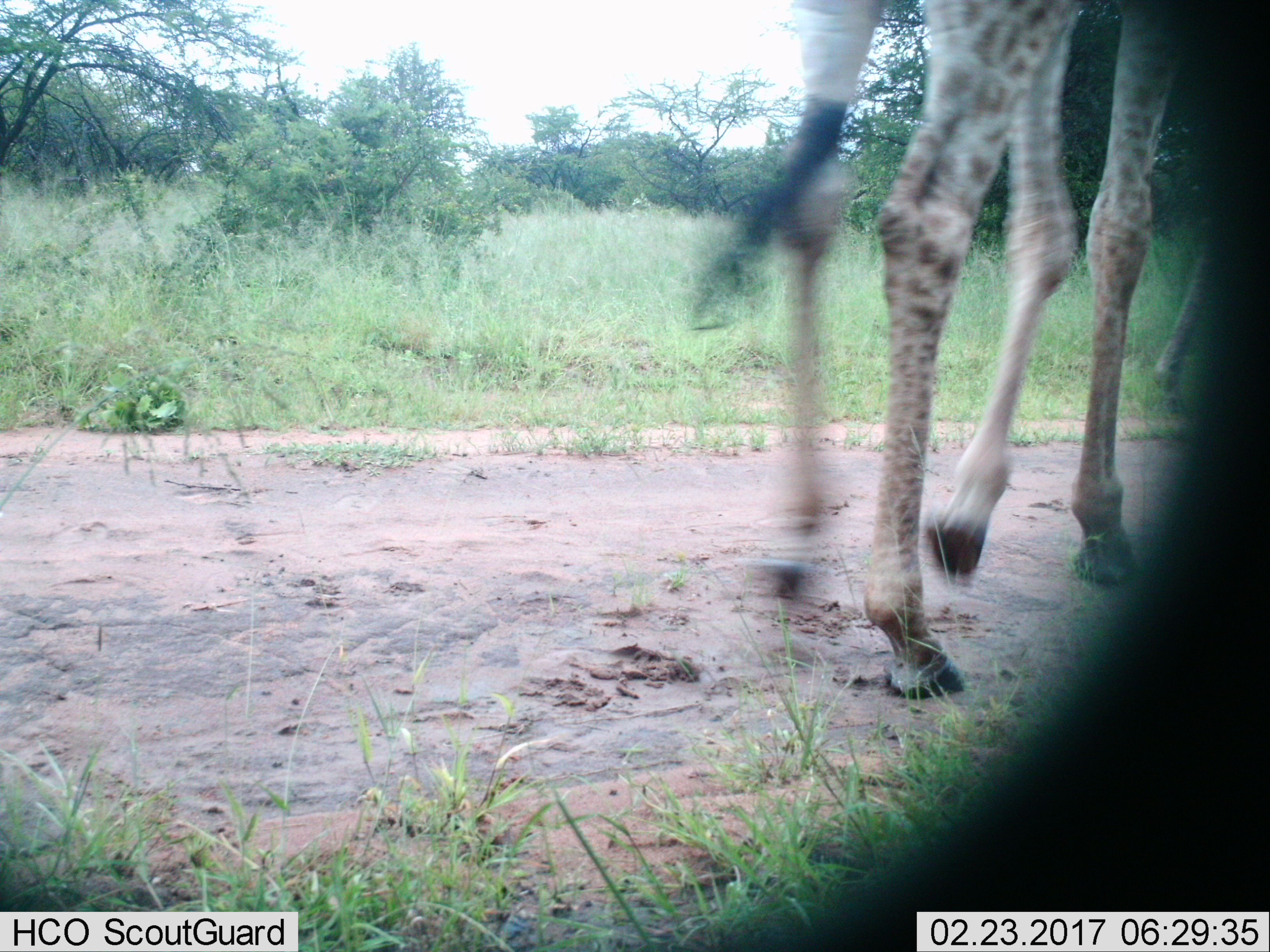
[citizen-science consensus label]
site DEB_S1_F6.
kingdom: Animalia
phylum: Chordata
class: Mammalia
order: Artiodactyla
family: Giraffidae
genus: Giraffa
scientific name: Giraffa camelopardalis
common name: giraffe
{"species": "giraffe (Giraffa camelopardalis)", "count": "2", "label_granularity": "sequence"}